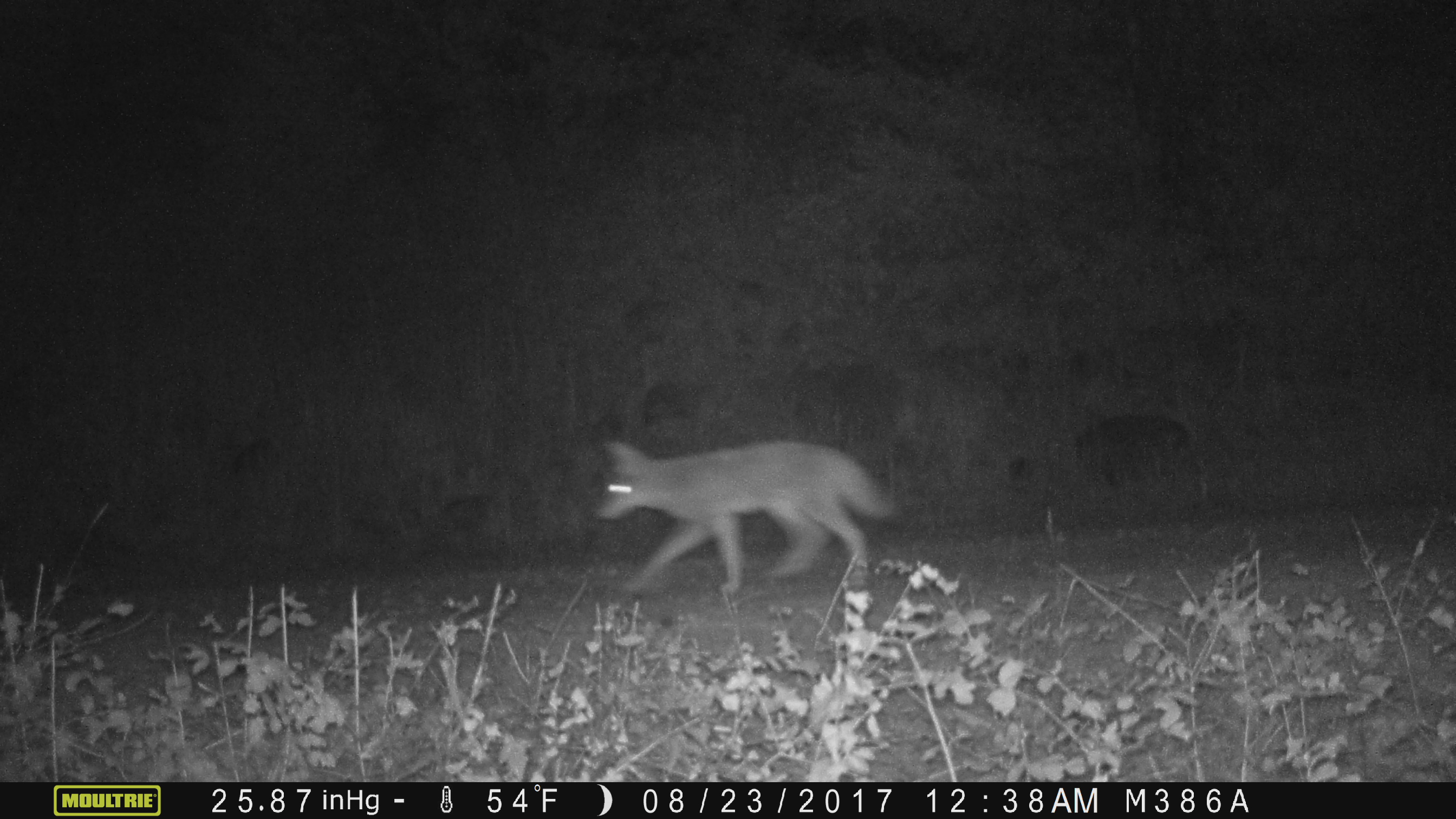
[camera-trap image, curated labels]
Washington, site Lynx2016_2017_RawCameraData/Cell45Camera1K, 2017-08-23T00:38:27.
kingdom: Animalia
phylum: Chordata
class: Mammalia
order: Carnivora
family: Canidae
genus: Canis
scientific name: Canis latrans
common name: coyote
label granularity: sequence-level